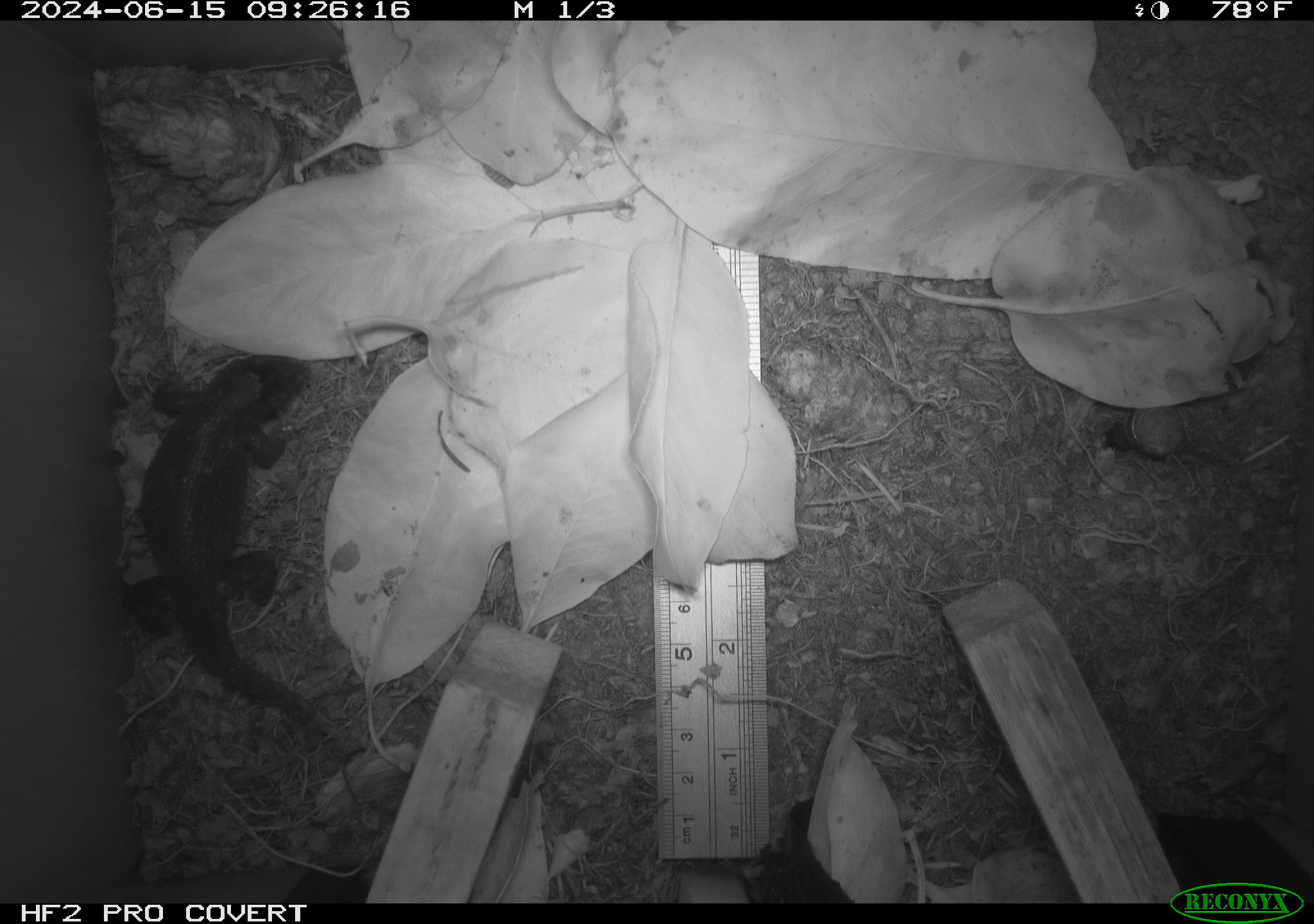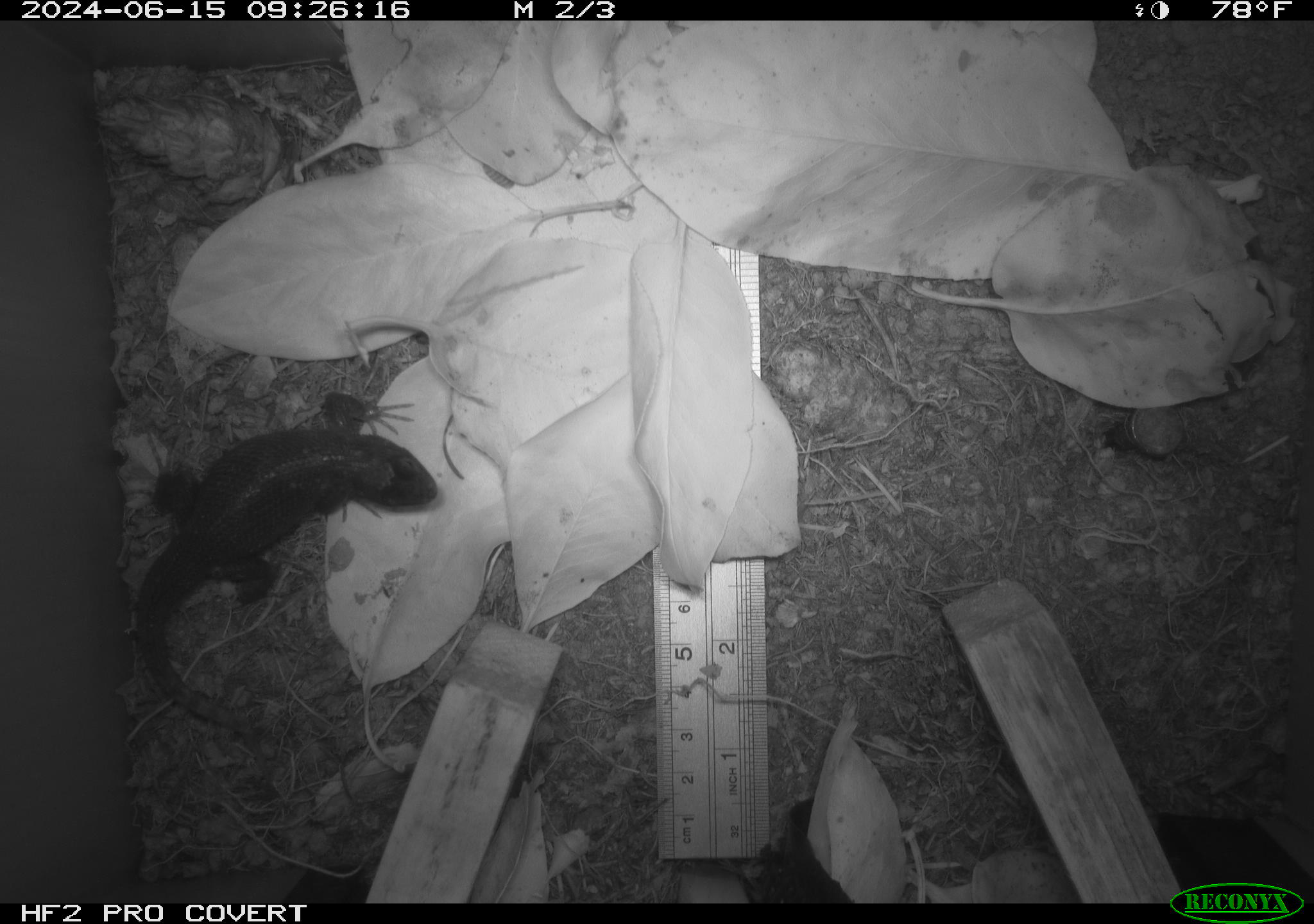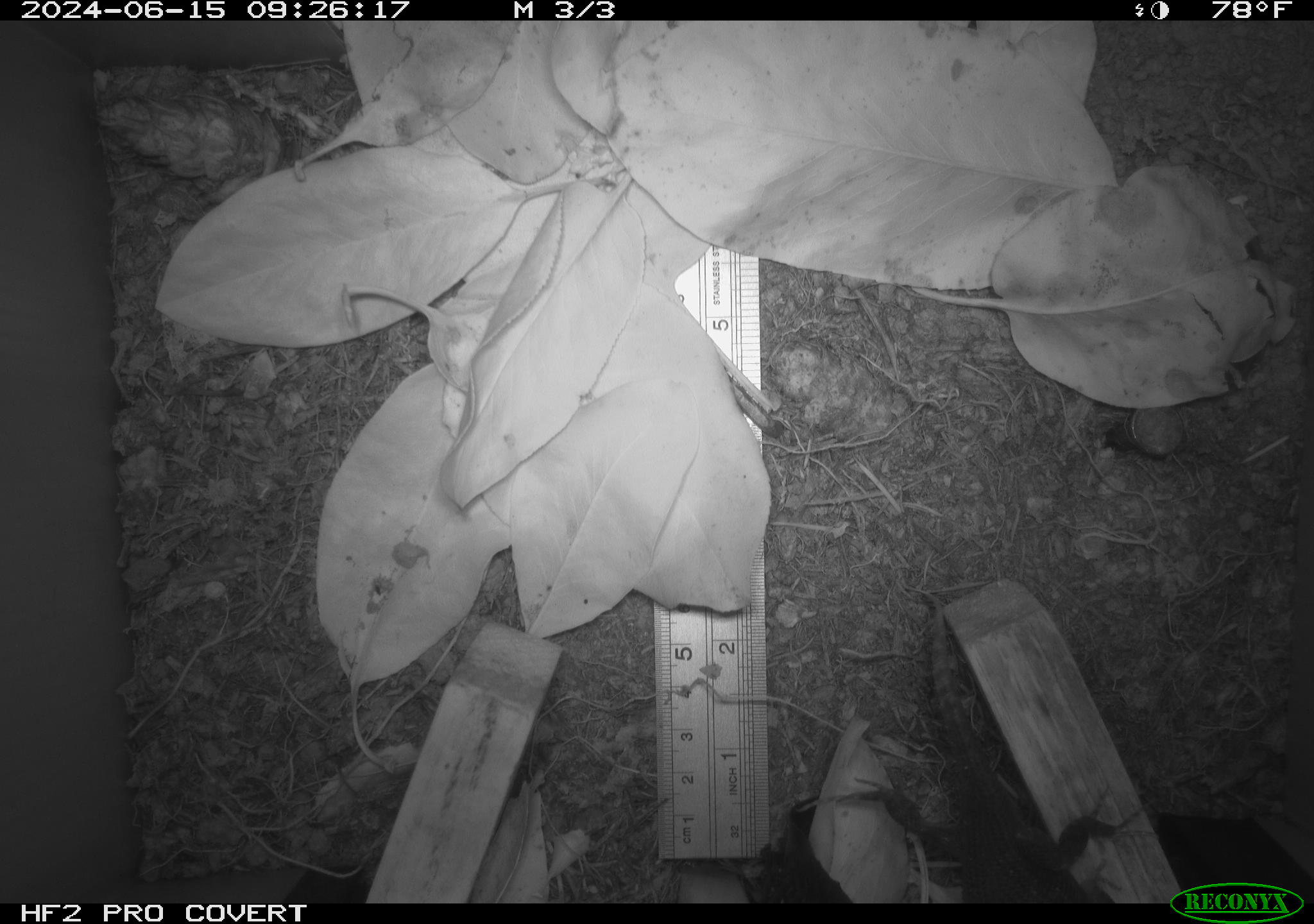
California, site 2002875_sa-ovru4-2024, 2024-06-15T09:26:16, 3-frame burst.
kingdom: Animalia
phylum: Chordata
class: Reptilia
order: Squamata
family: Phrynosomatidae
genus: Sceloporus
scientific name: Sceloporus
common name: spiny lizards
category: sceloporus species